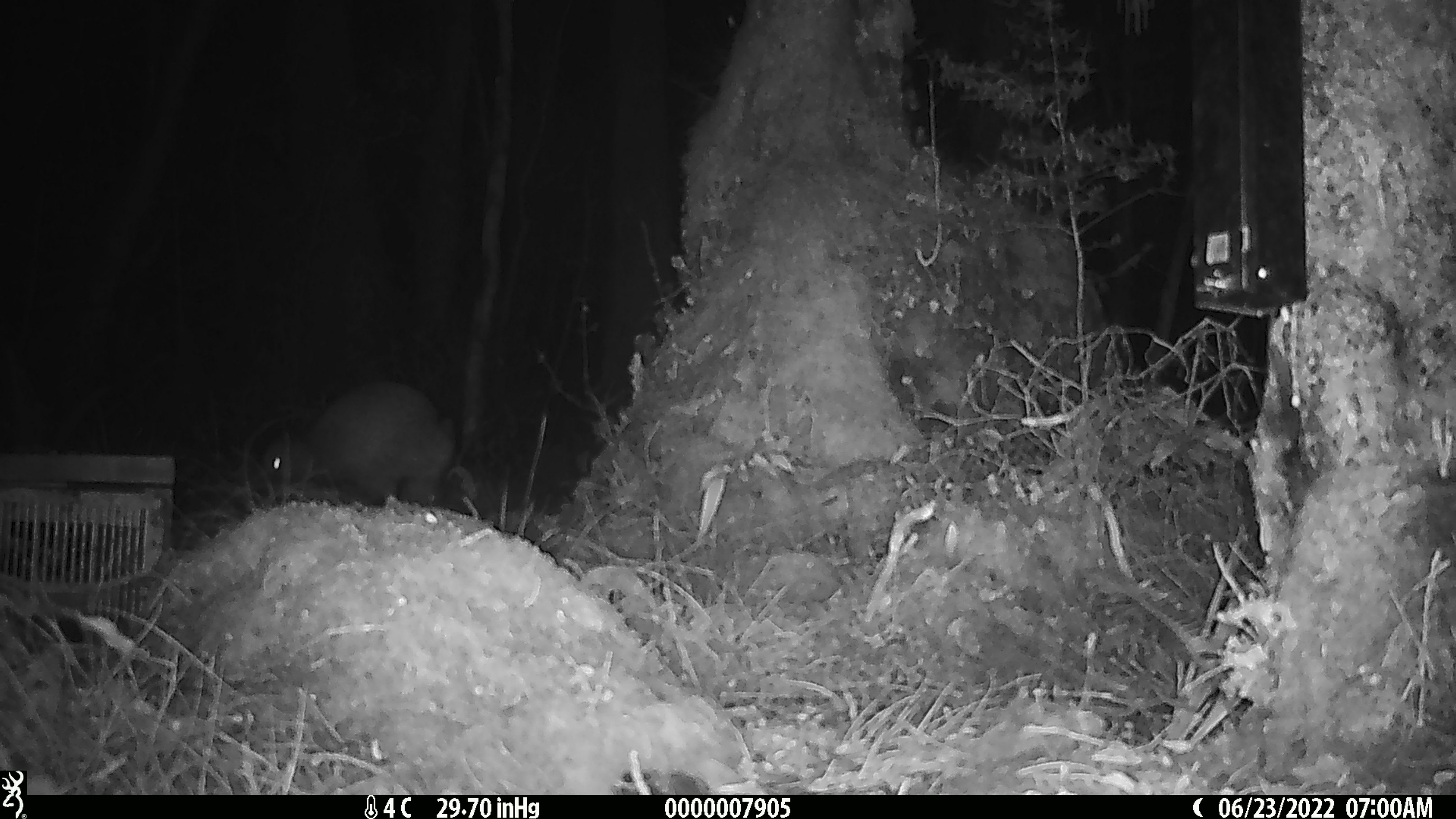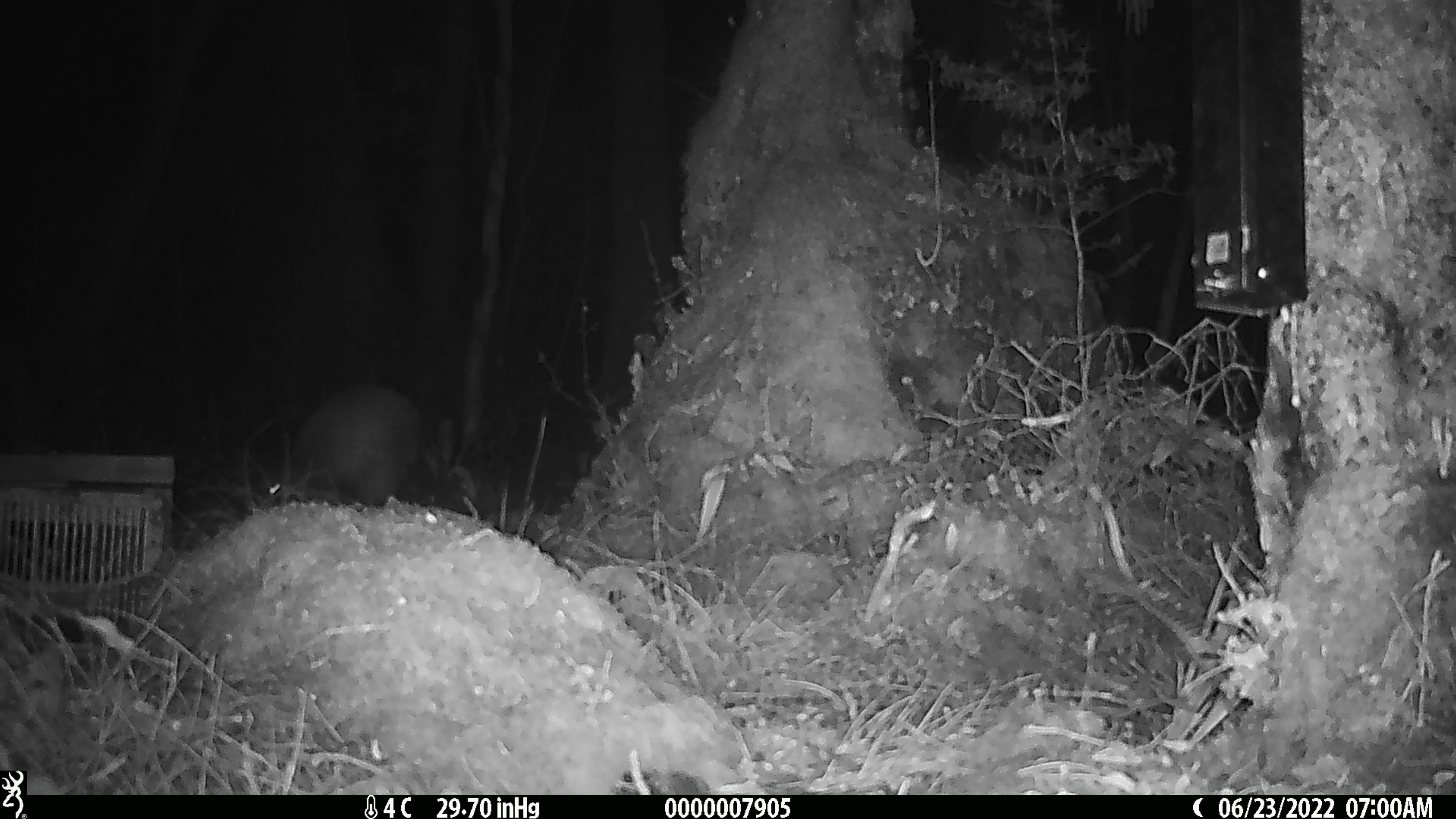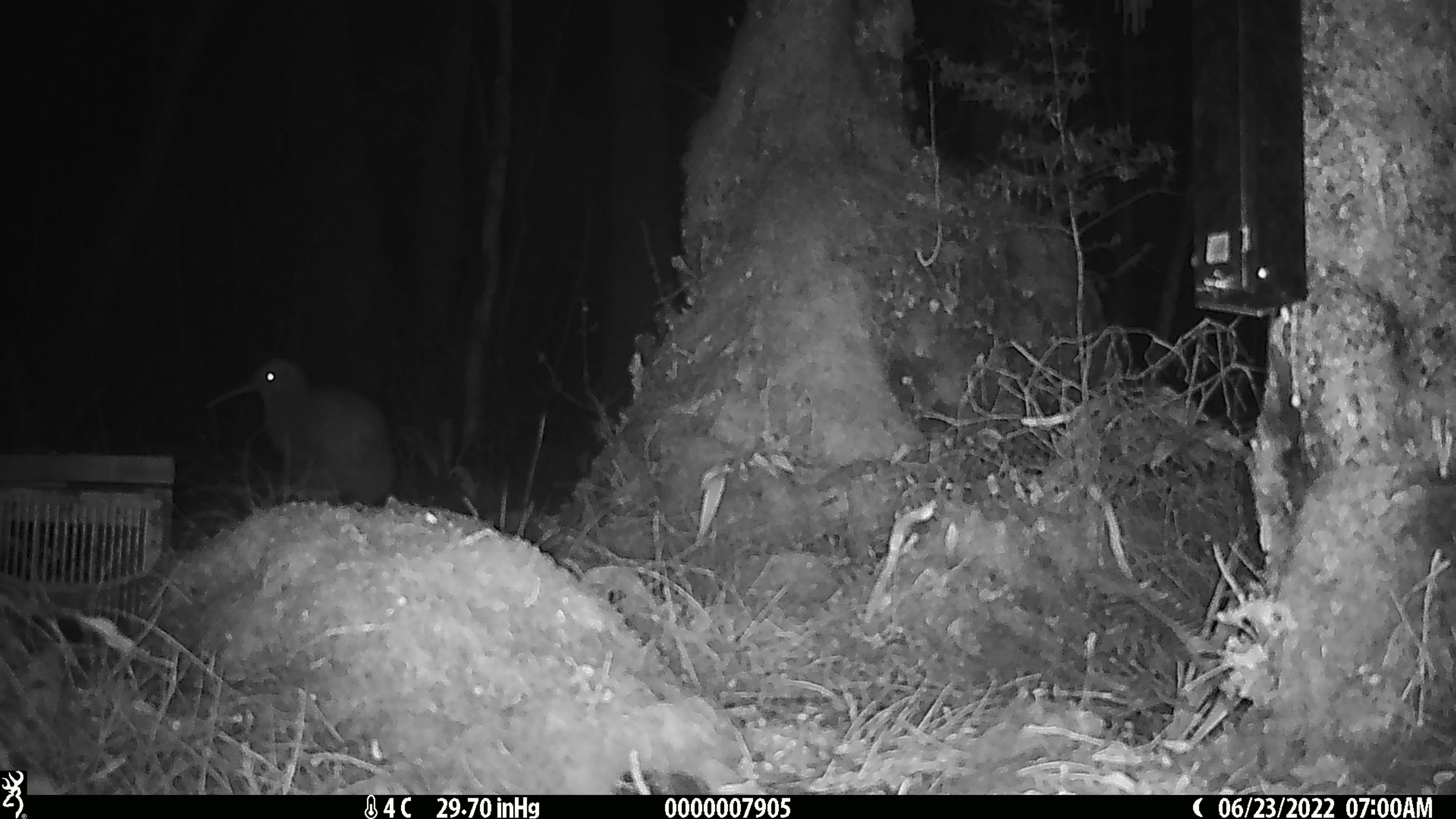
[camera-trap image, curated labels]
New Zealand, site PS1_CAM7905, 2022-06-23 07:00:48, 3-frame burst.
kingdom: Animalia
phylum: Chordata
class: Aves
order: Apterygiformes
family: Apterygidae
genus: Apteryx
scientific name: Apteryx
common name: kiwi